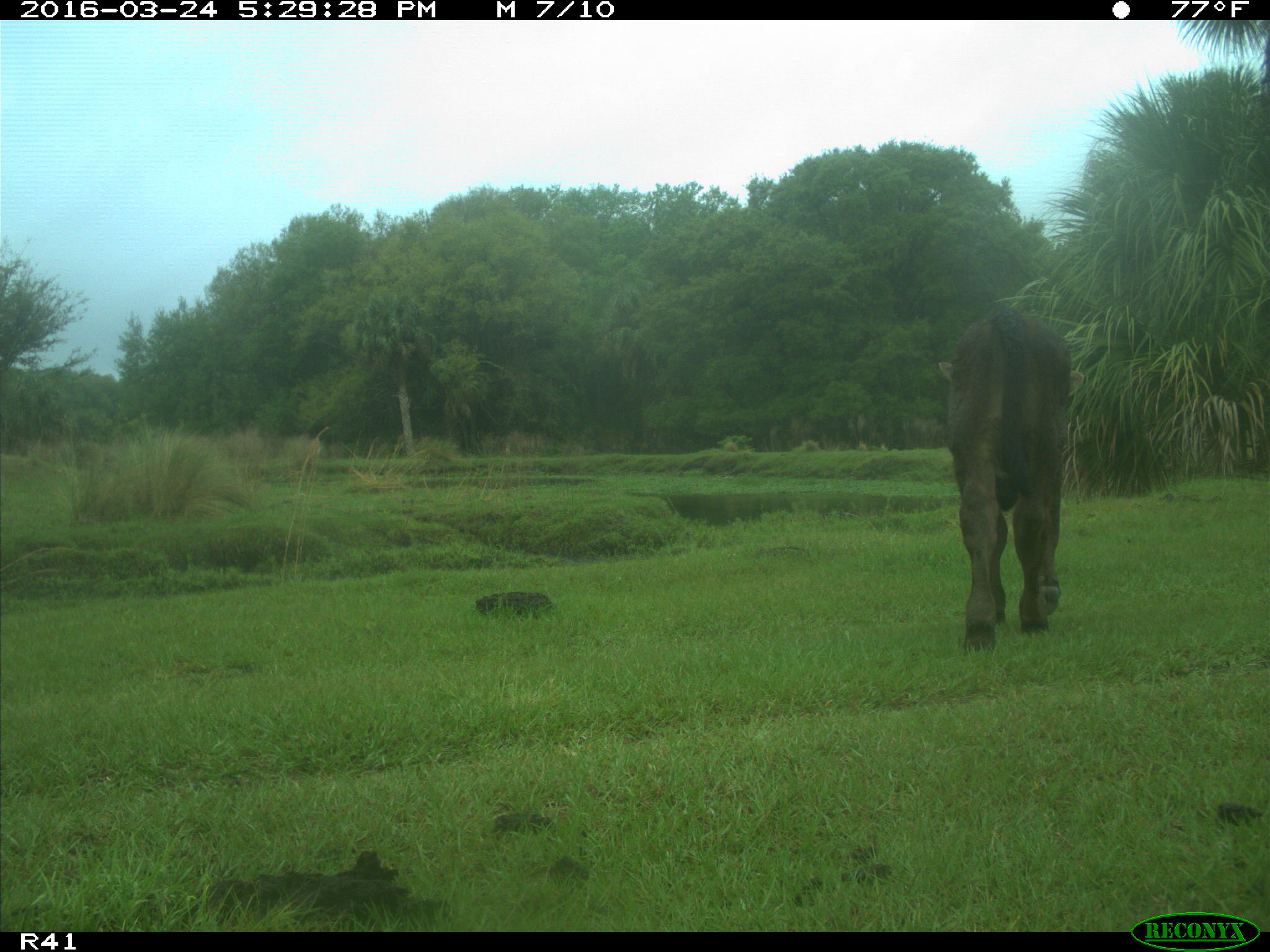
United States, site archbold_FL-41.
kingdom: Animalia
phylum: Chordata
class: Mammalia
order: Artiodactyla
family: Bovidae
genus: Bos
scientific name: Bos taurus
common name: domestic cow